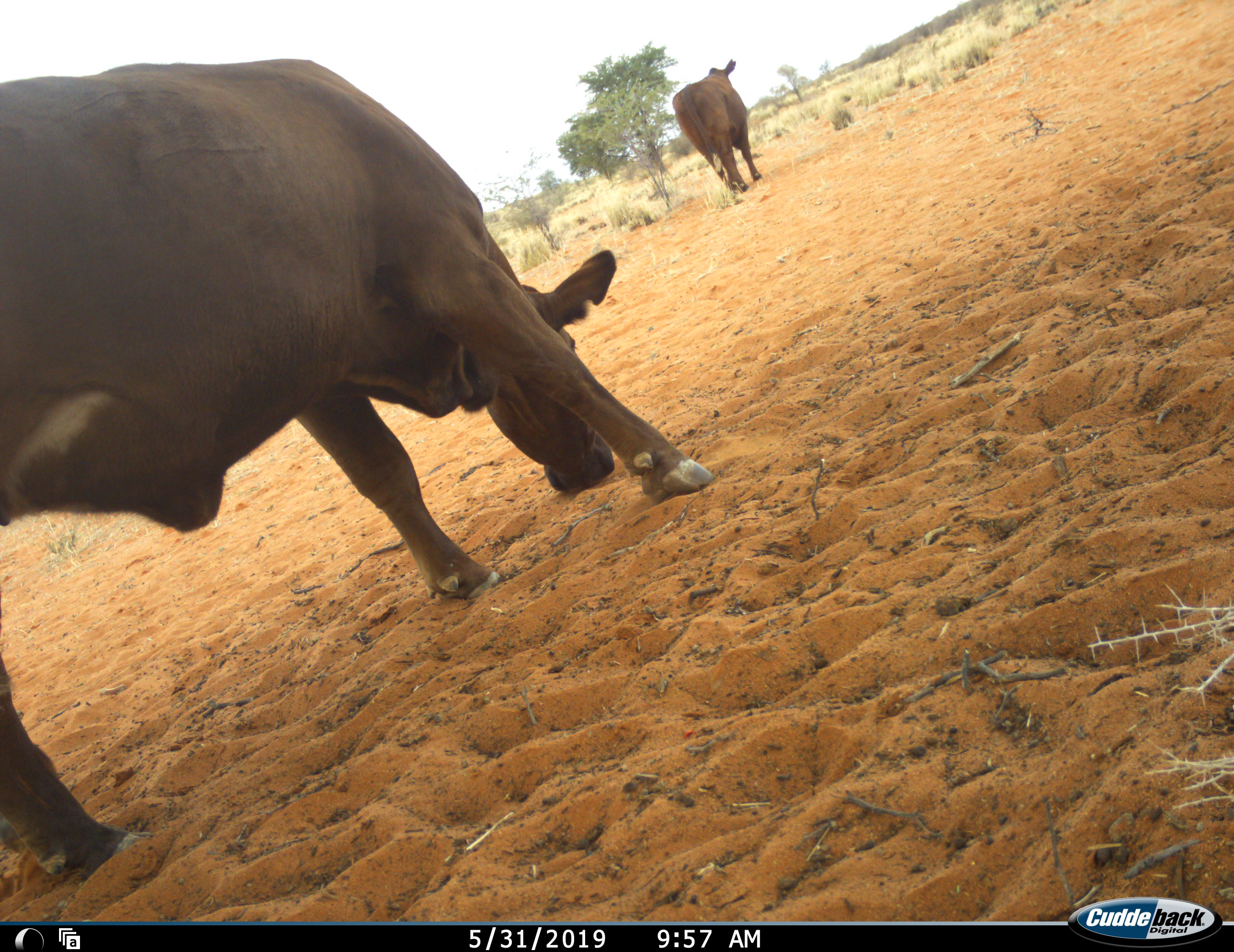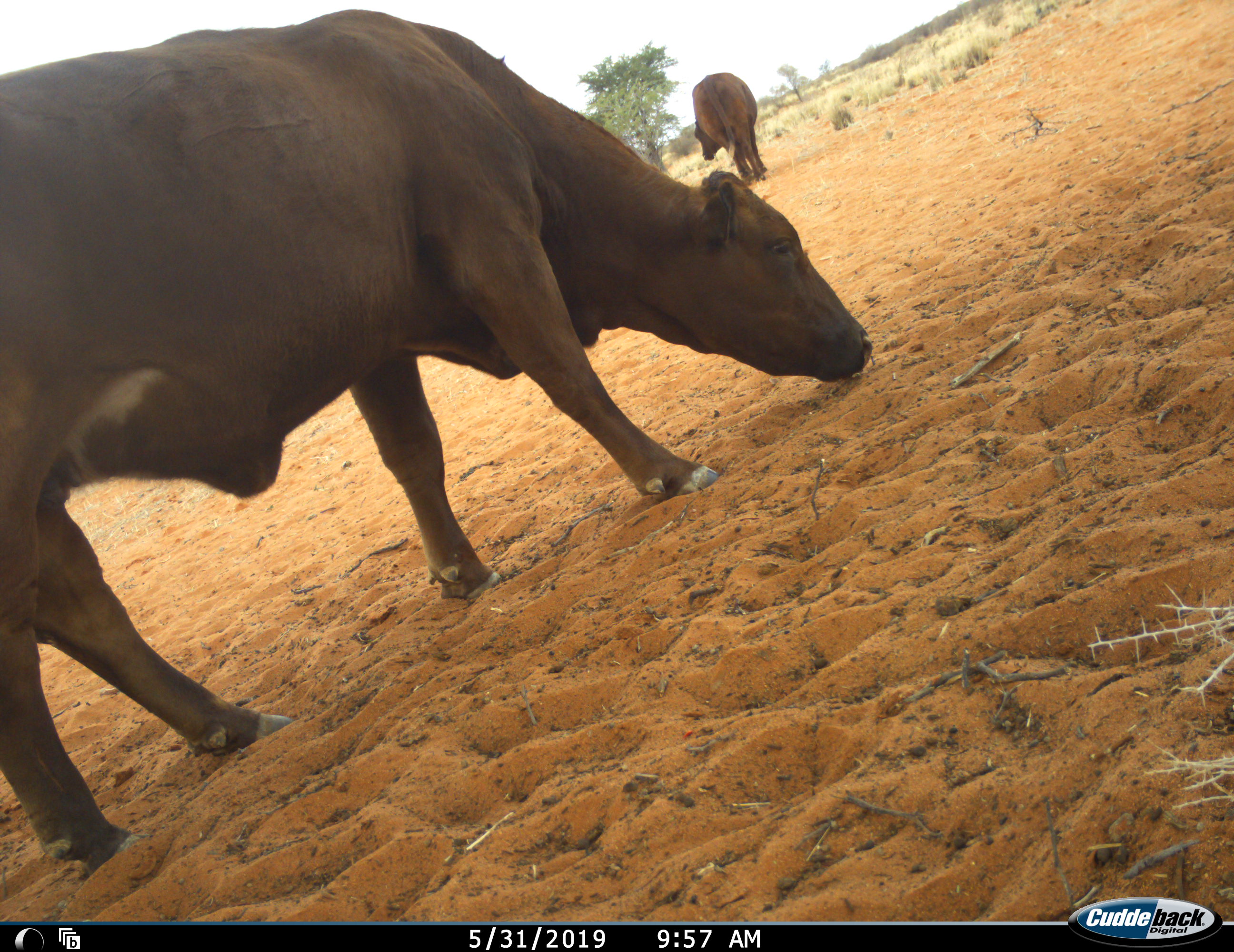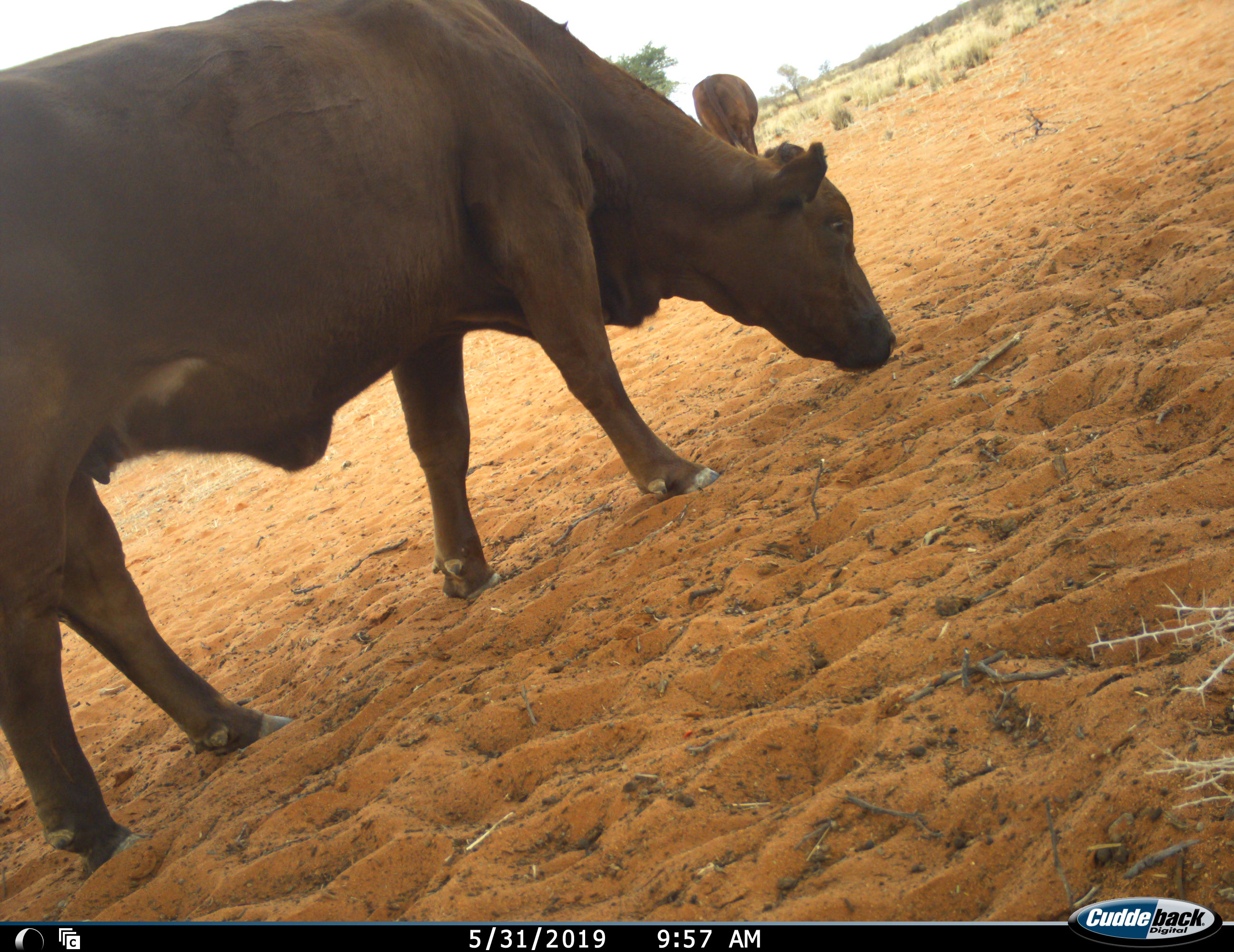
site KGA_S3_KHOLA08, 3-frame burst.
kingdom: Animalia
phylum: Chordata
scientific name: Vertebrata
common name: domestic animal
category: domesticanimal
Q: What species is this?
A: Domesticanimal (domestic animal) (Vertebrata).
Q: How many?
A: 2.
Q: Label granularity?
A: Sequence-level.